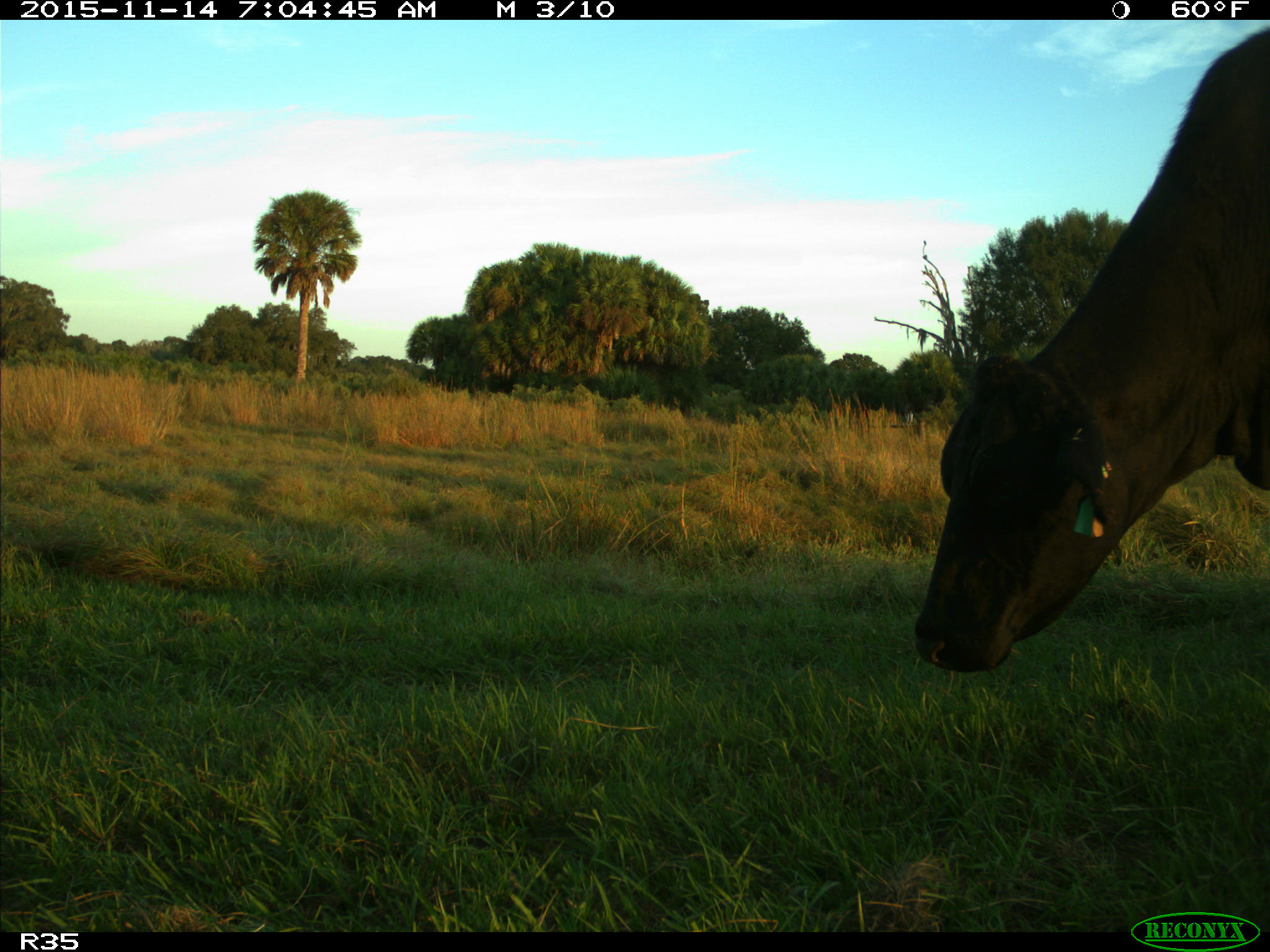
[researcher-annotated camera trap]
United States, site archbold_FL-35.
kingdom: Animalia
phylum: Chordata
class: Mammalia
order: Artiodactyla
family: Bovidae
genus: Bos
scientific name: Bos taurus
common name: domestic cow